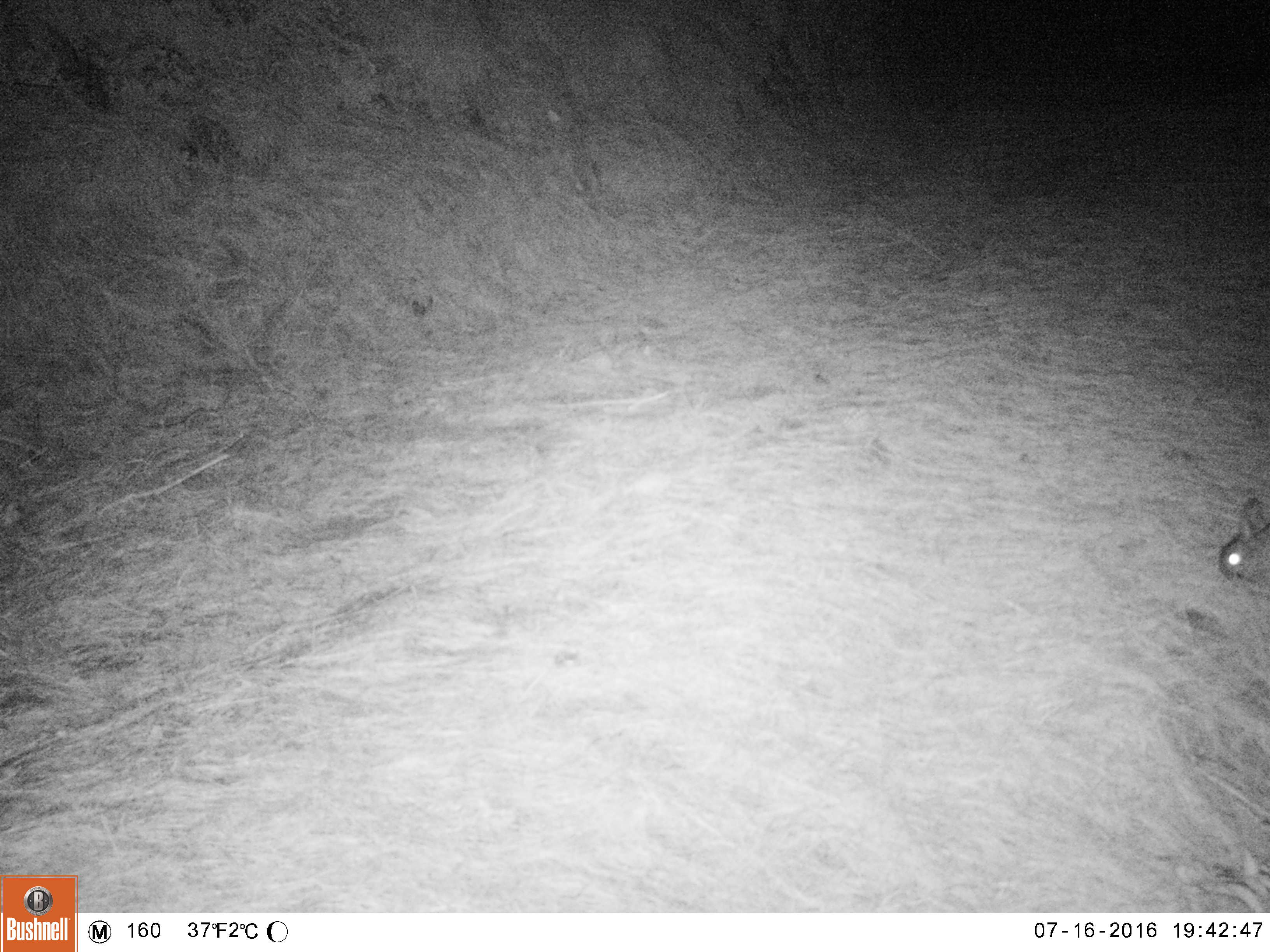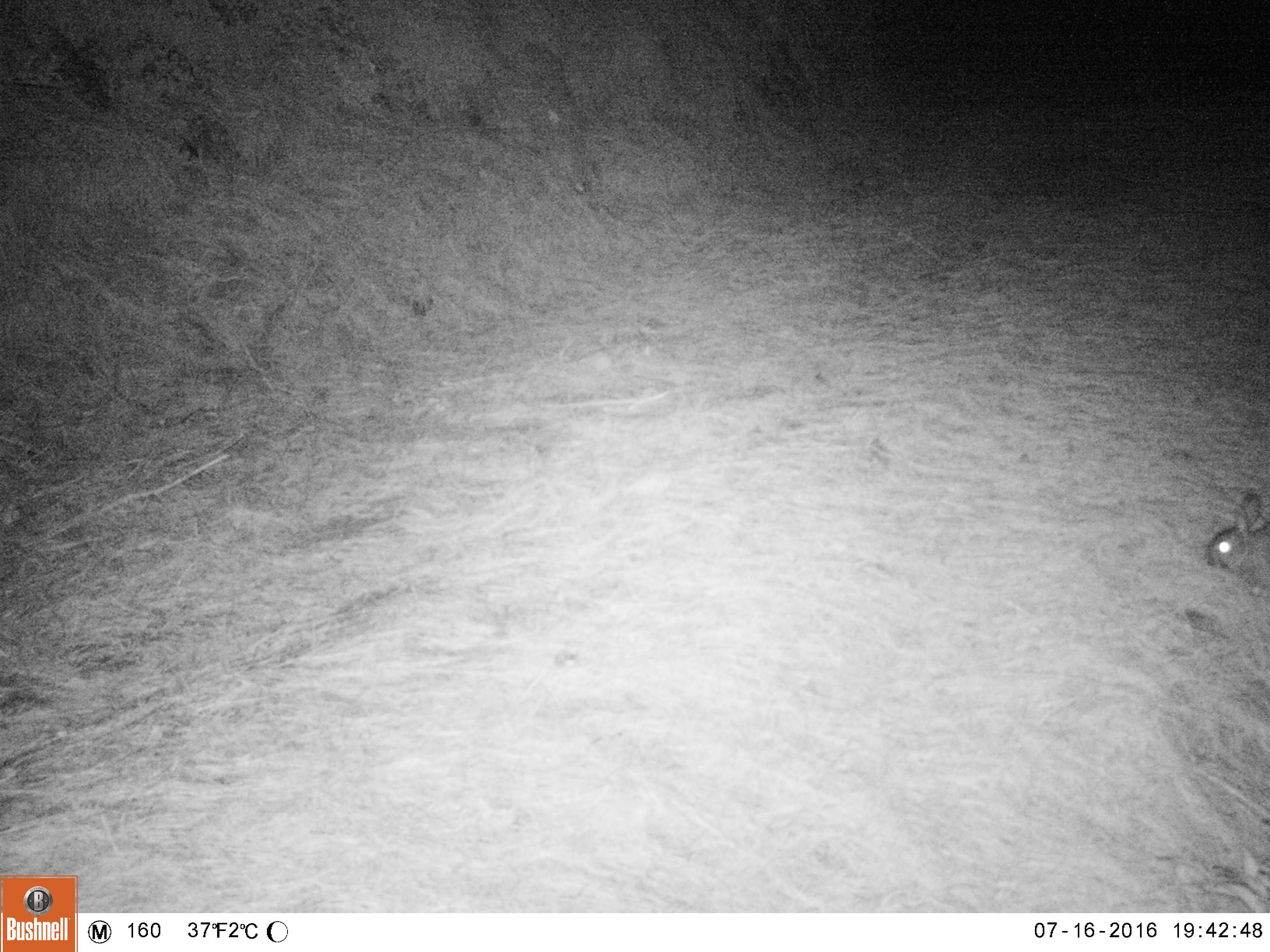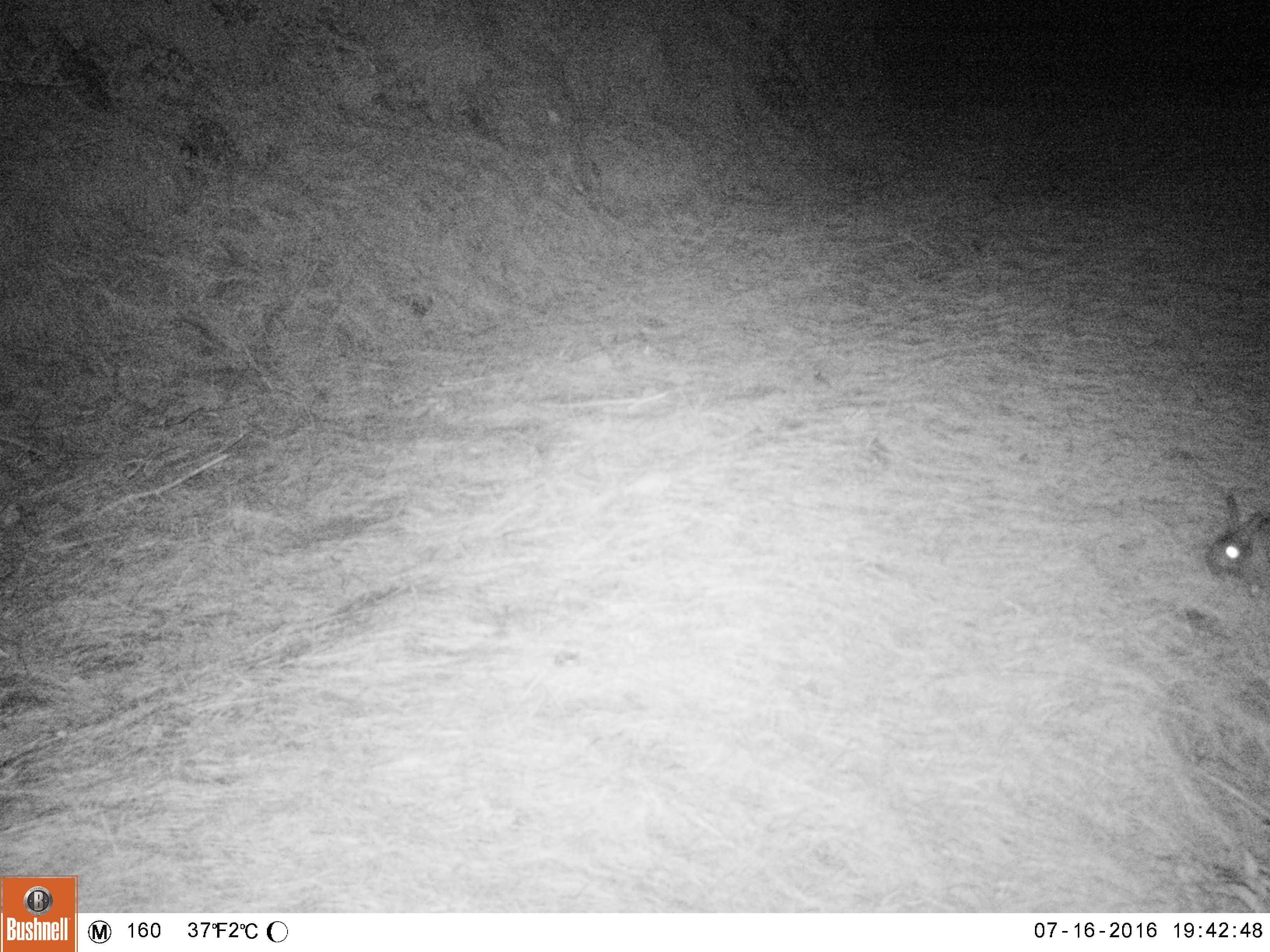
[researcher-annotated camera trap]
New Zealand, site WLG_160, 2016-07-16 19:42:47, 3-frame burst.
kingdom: Animalia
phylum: Chordata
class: Mammalia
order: Lagomorpha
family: Leporidae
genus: Oryctolagus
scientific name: Oryctolagus cuniculus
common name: european rabbit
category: rabbit